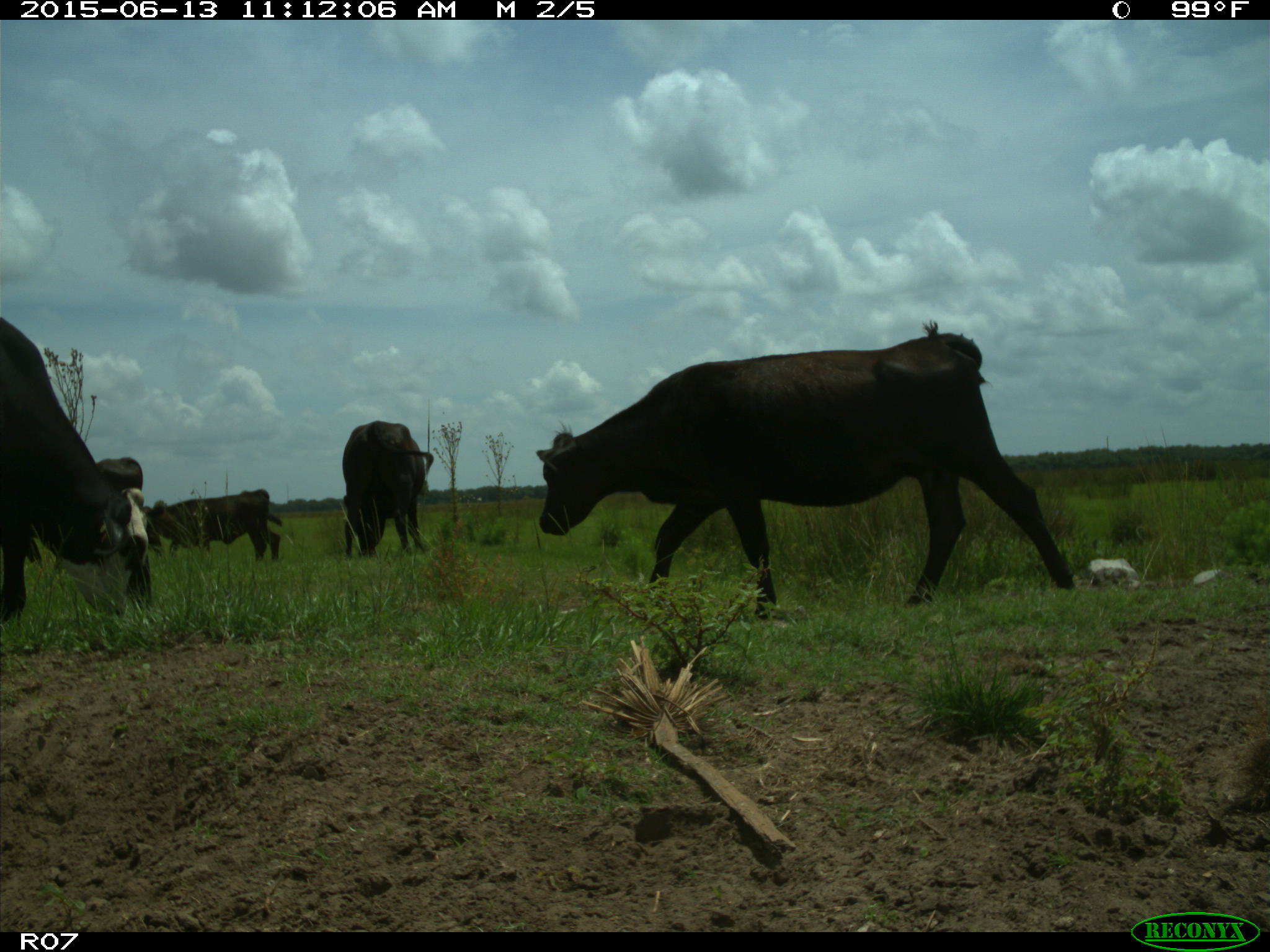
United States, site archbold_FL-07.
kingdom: Animalia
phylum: Chordata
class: Mammalia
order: Artiodactyla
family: Bovidae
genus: Bos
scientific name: Bos taurus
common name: domestic cow